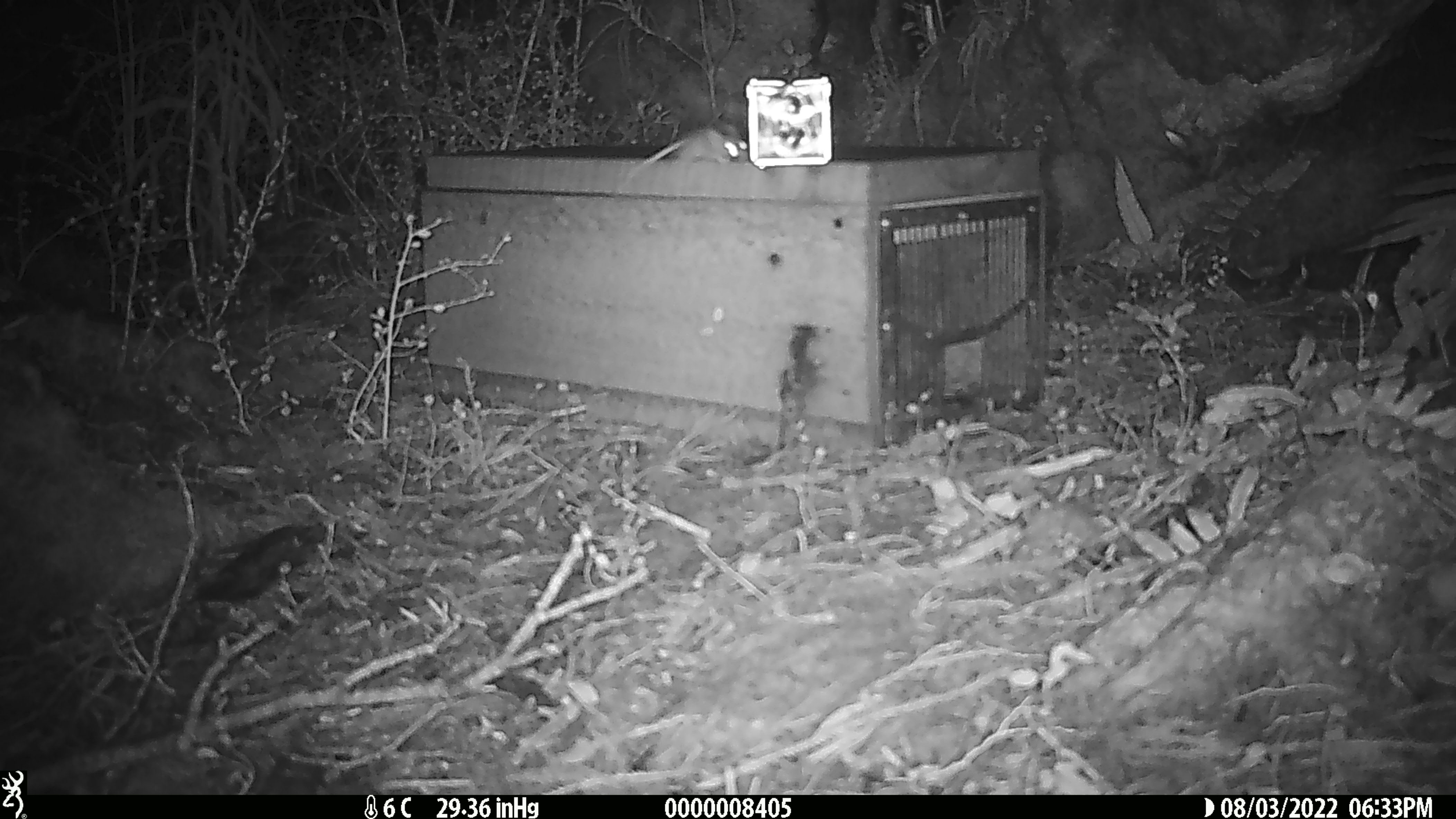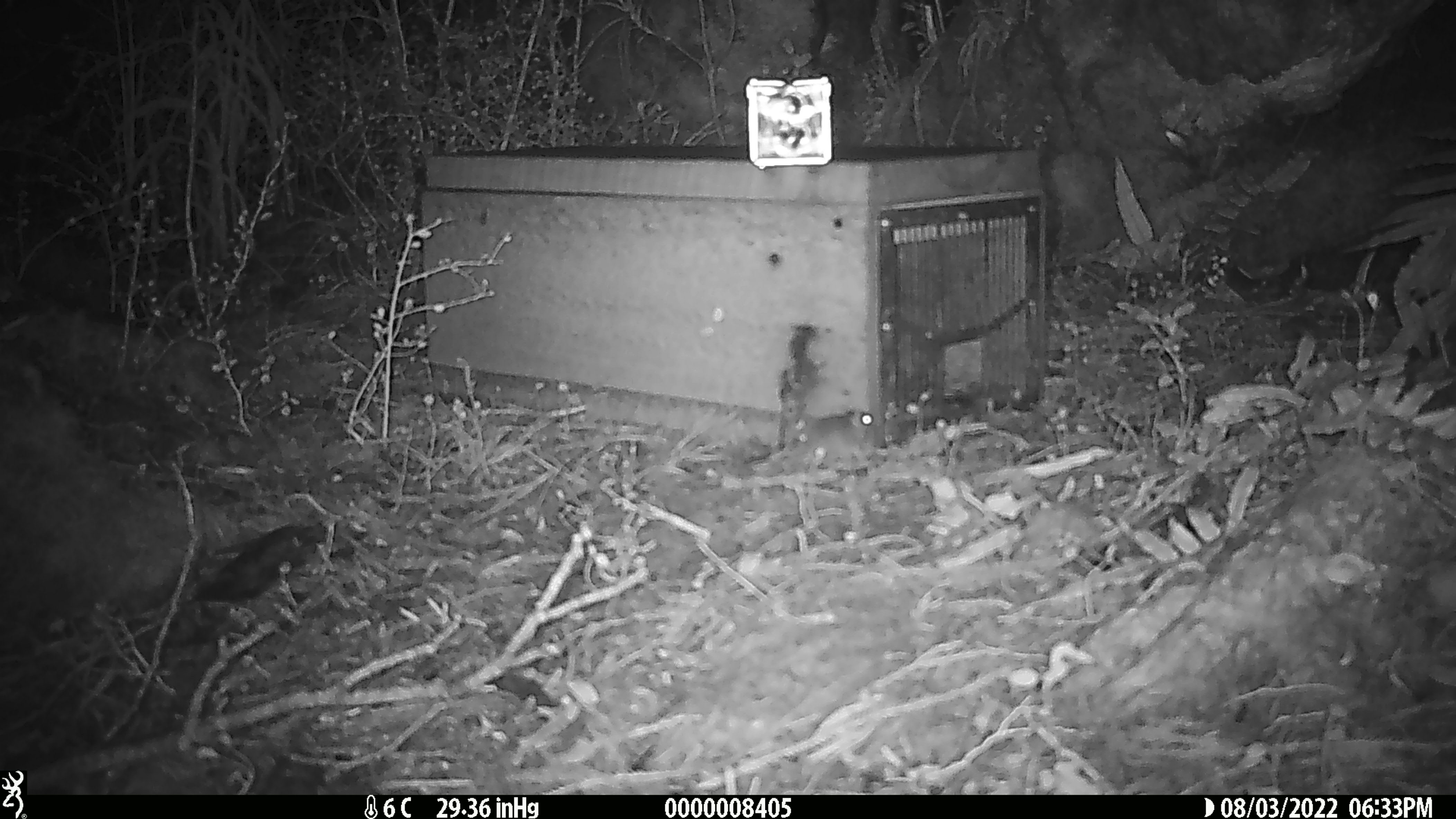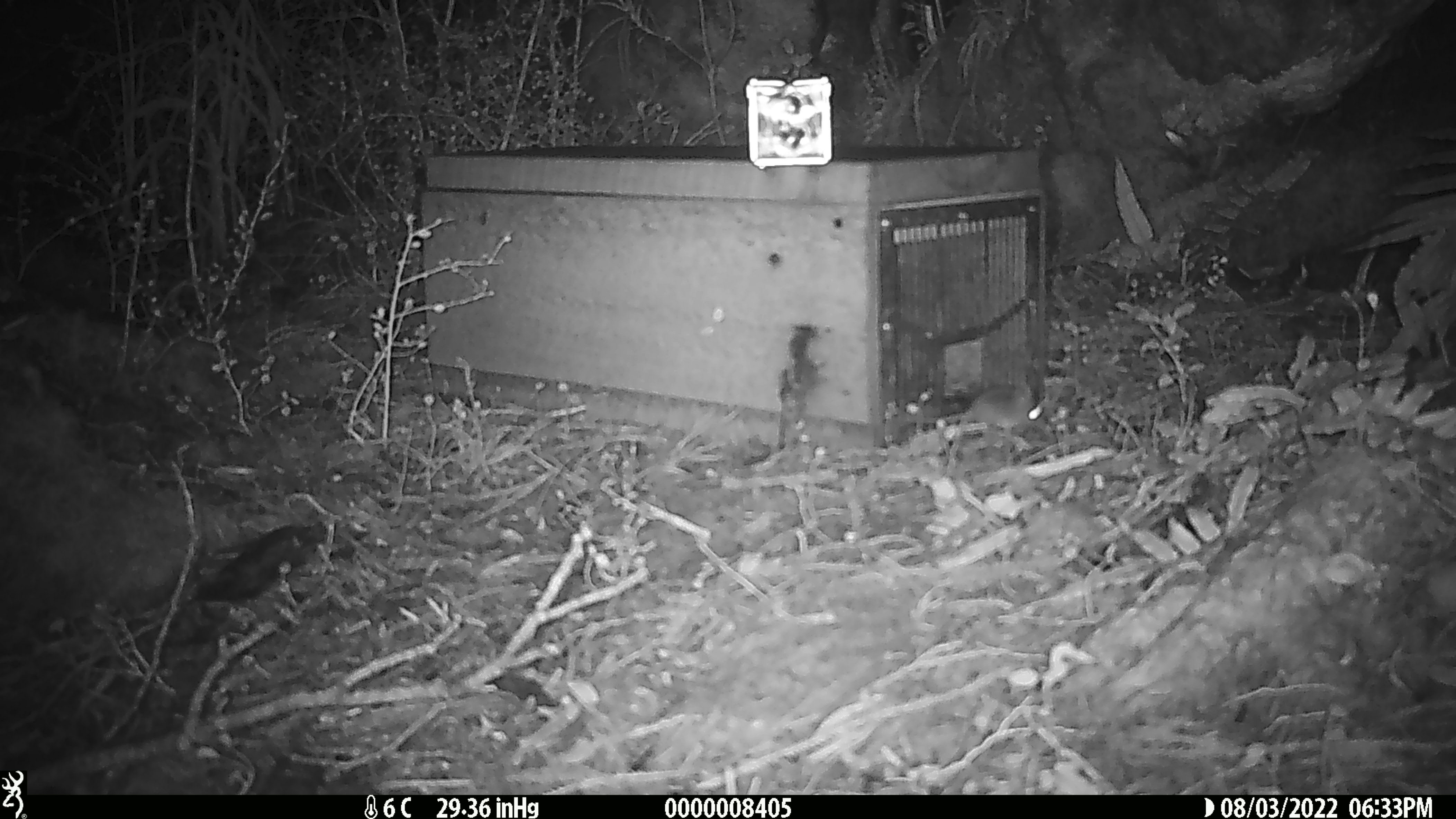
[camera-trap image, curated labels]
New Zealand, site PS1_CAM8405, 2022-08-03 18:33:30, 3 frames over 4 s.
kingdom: Animalia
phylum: Chordata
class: Mammalia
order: Rodentia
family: Muridae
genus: Mus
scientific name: Mus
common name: mouse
Mouse (Mus).